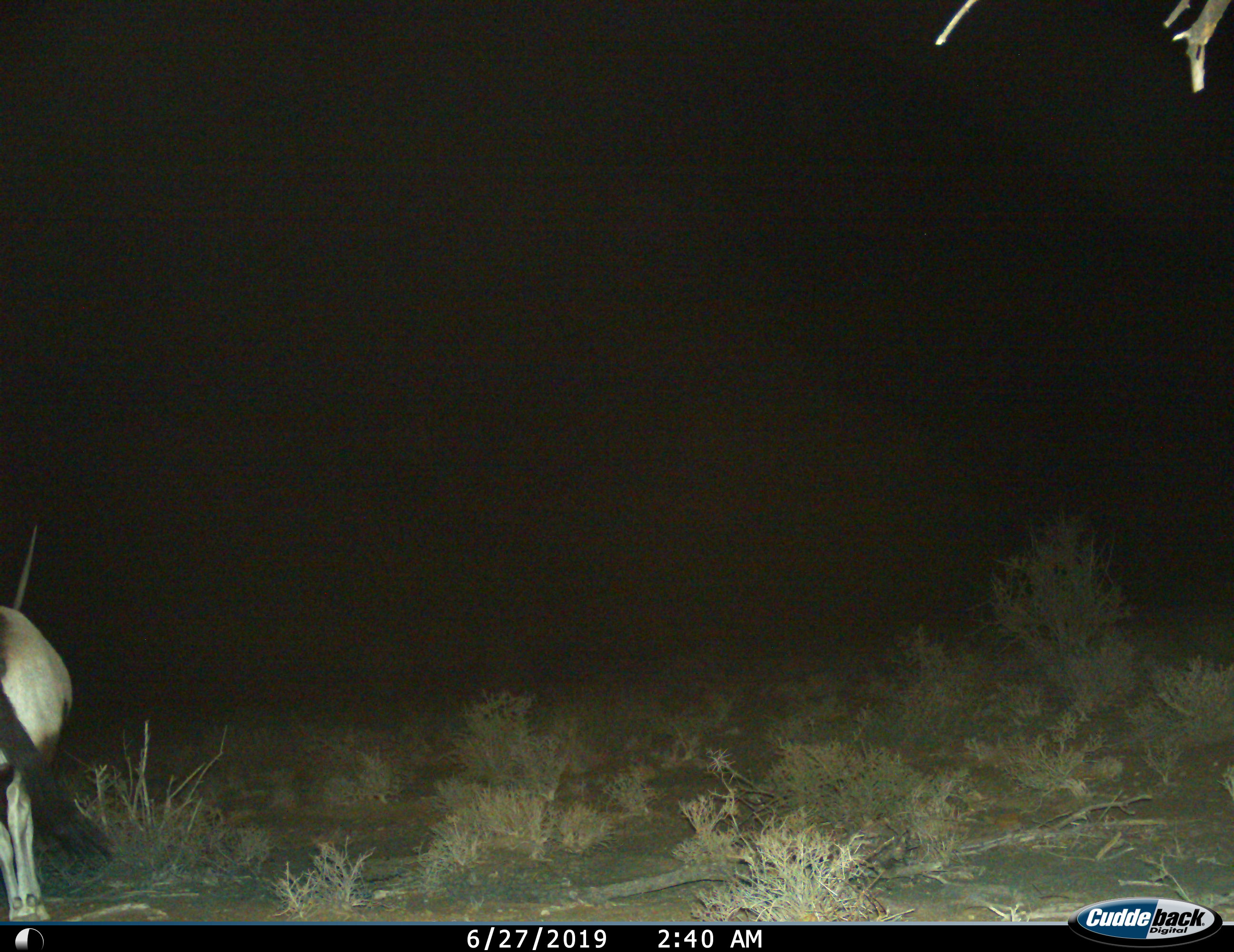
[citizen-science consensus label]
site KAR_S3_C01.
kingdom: Animalia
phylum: Chordata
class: Mammalia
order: Artiodactyla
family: Bovidae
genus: Oryx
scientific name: Oryx gazella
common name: gemsbok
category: oryx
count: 1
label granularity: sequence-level